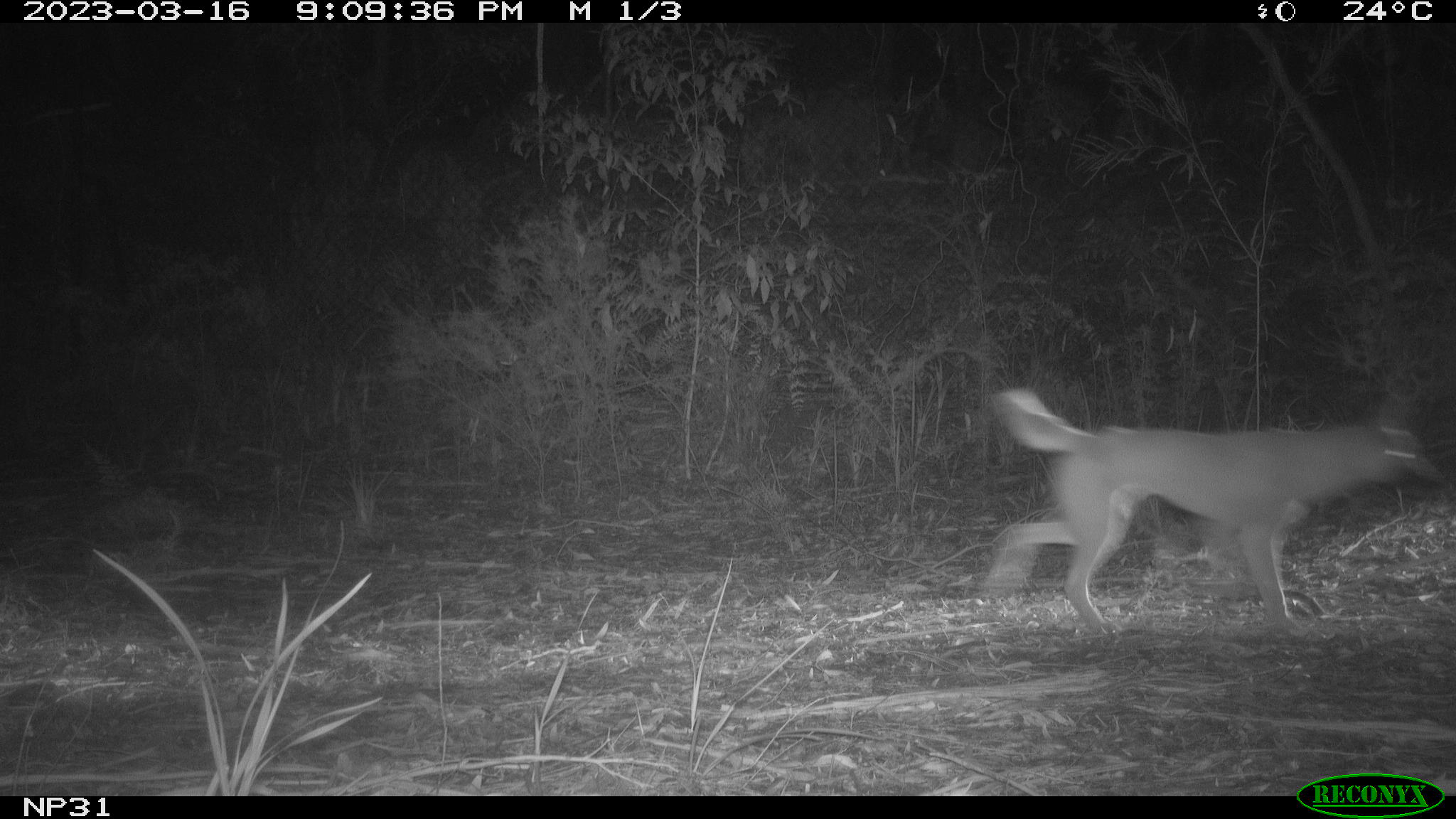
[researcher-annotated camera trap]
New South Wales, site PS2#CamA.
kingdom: Animalia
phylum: Chordata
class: Mammalia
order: Carnivora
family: Canidae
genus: Canis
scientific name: Canis familiaris dingo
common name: dingo